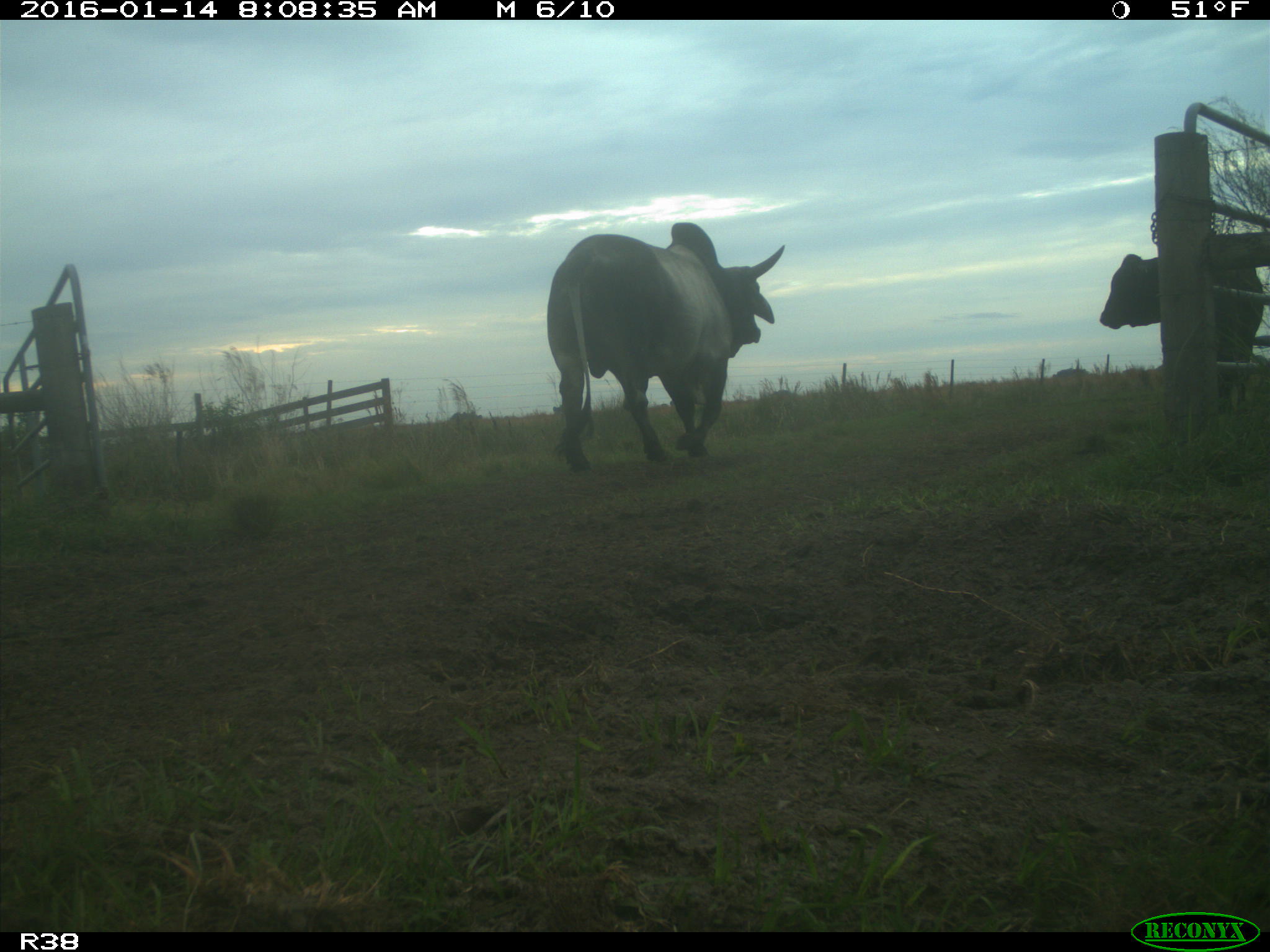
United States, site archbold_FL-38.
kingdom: Animalia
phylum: Chordata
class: Mammalia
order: Artiodactyla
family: Bovidae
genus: Bos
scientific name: Bos taurus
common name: domestic cow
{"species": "Bos taurus (domestic cow)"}